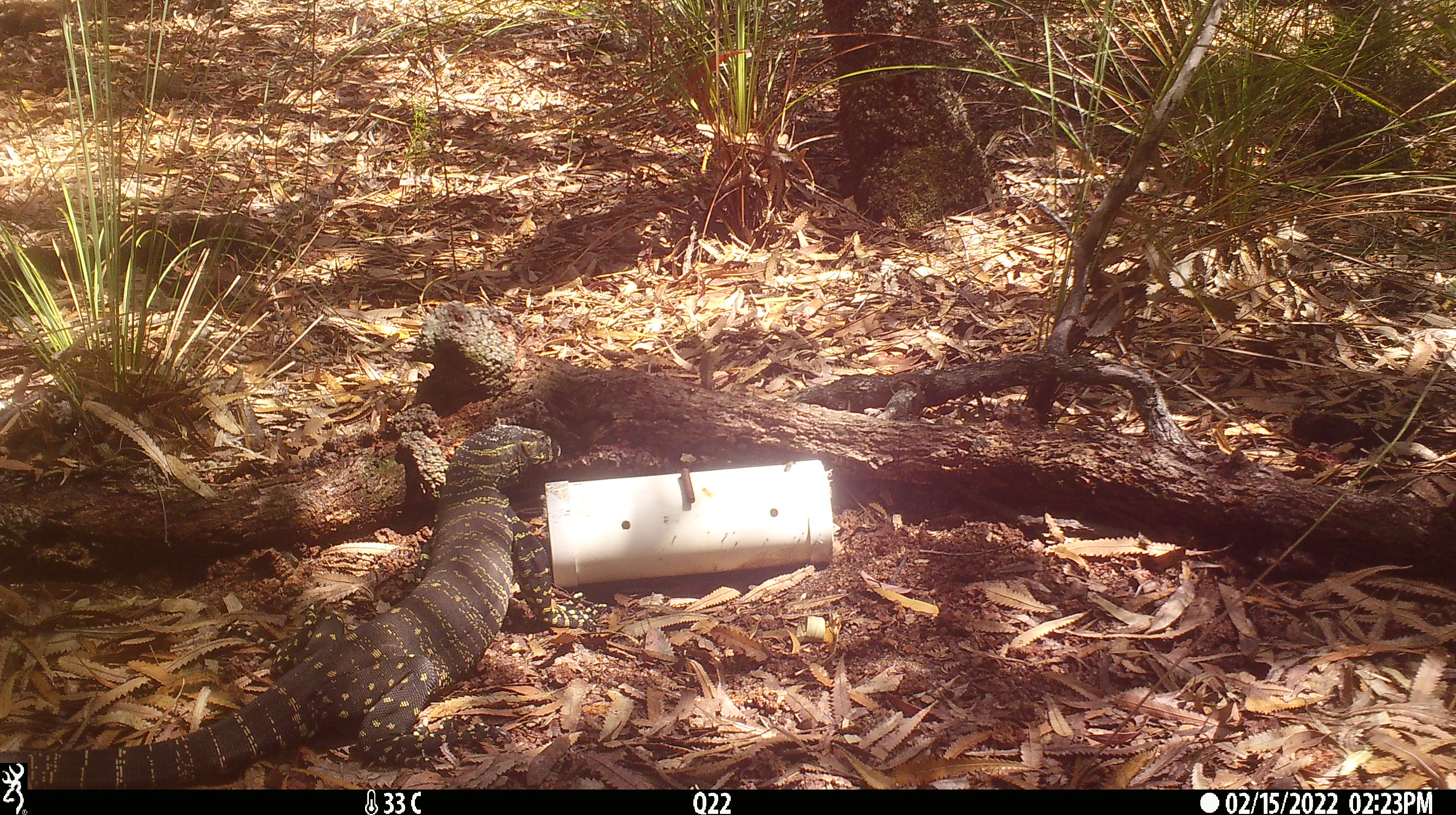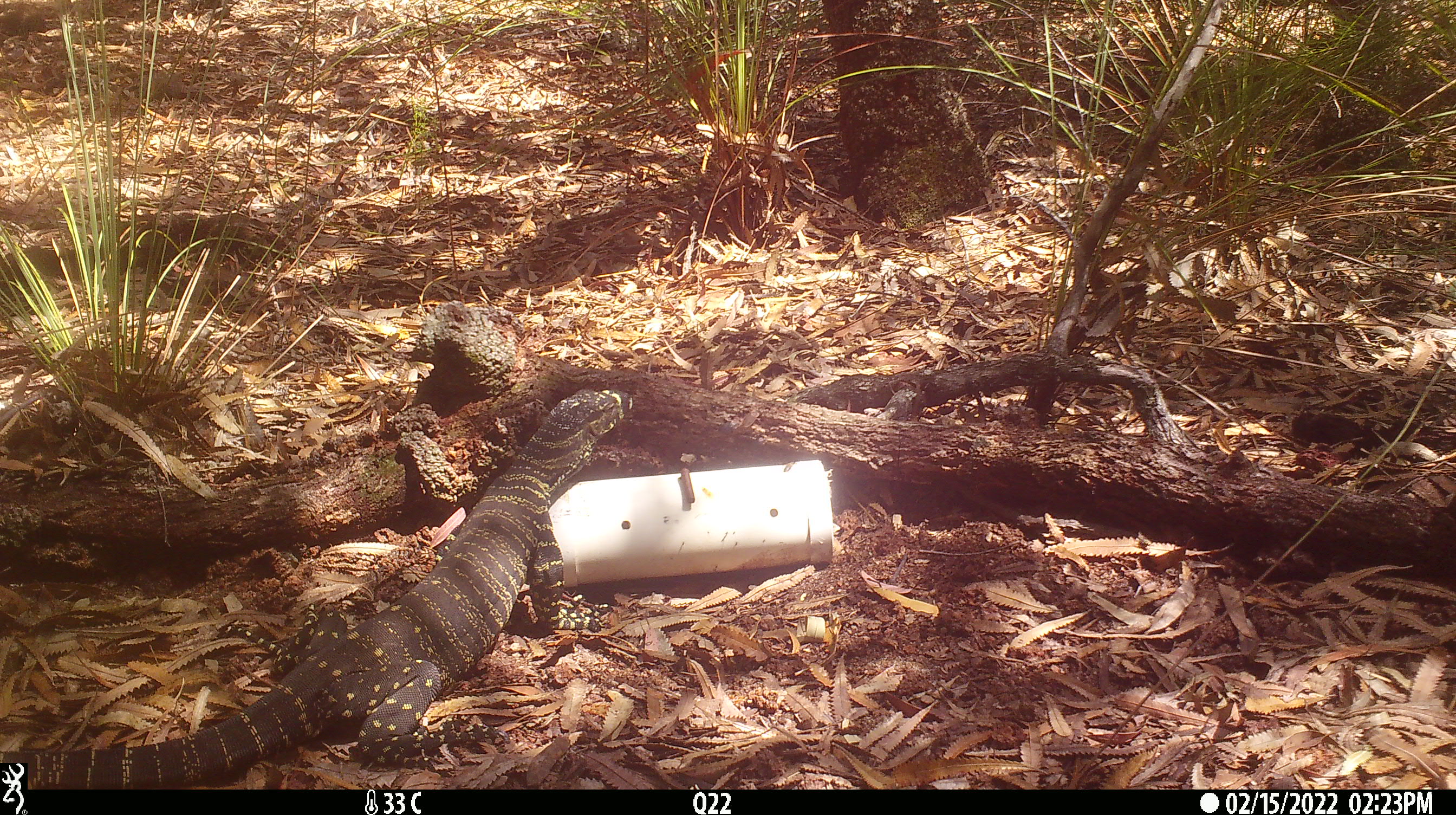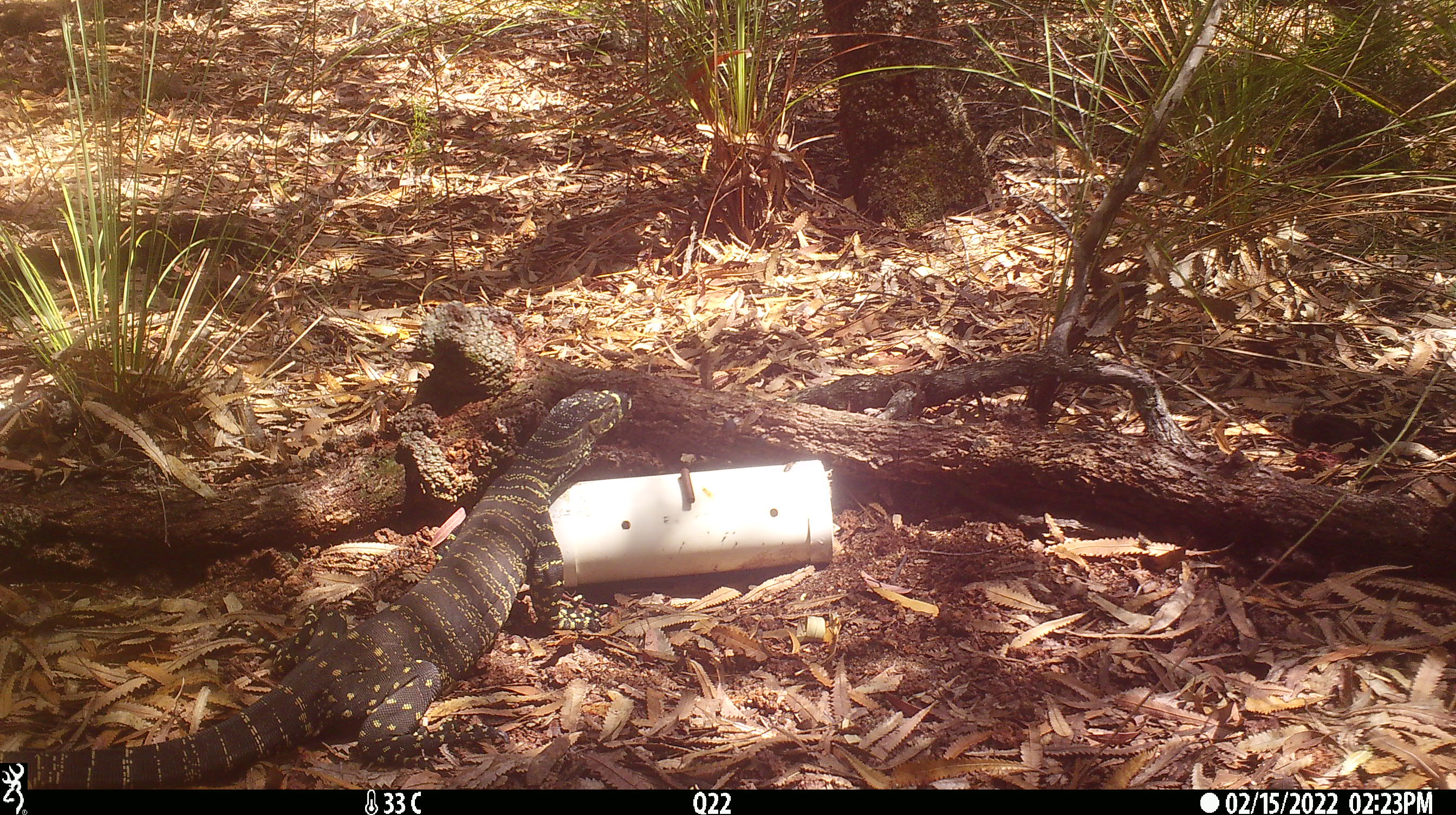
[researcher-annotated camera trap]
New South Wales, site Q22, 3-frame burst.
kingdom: Animalia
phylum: Chordata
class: Reptilia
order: Squamata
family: Varanidae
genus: Varanus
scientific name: Varanus varius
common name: lace monitor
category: goanna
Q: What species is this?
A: Goanna (lace monitor) (Varanus varius).